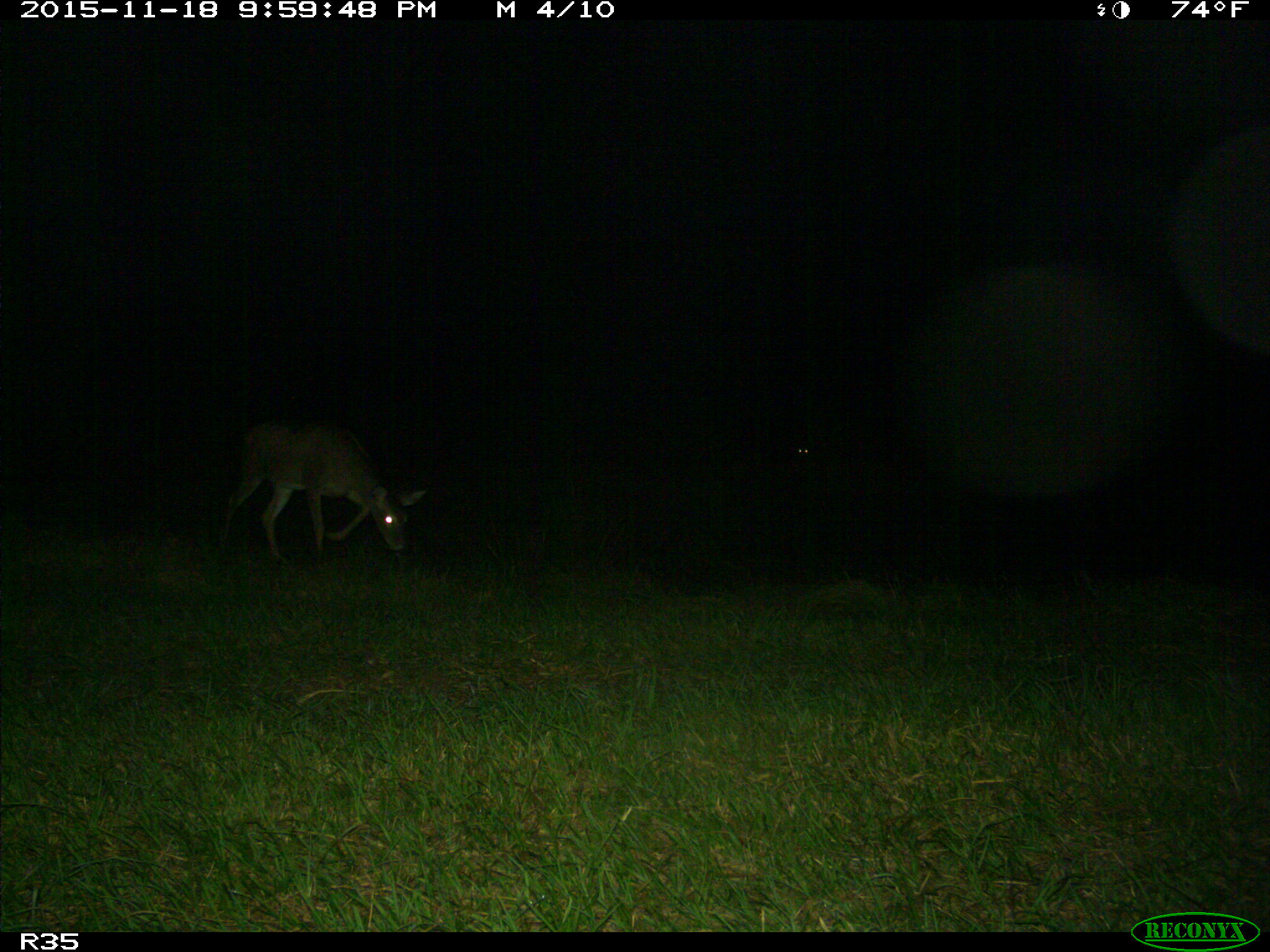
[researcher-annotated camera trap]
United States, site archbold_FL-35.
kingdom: Animalia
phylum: Chordata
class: Mammalia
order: Artiodactyla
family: Cervidae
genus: Odocoileus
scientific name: Odocoileus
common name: deer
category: unidentified deer